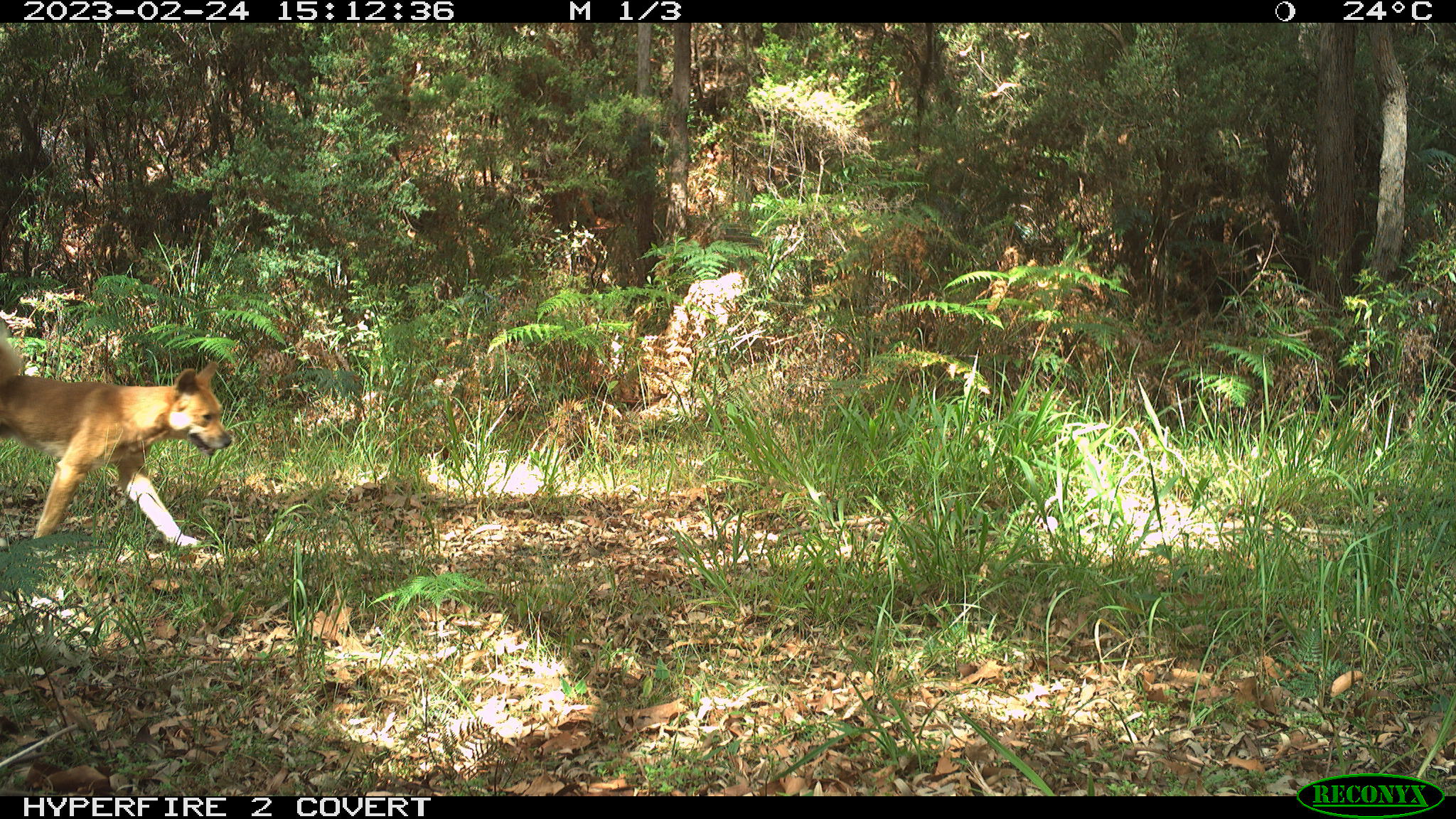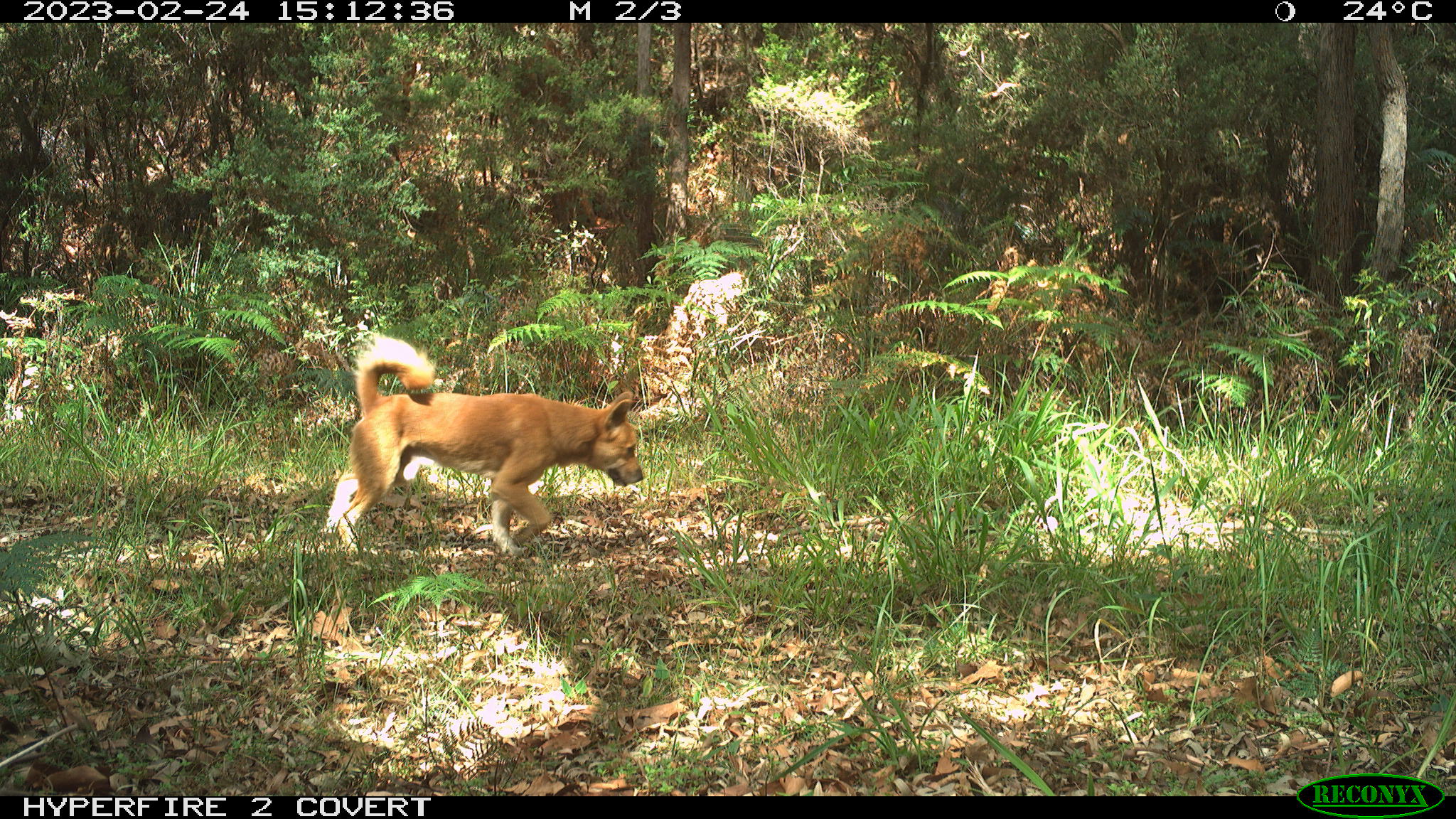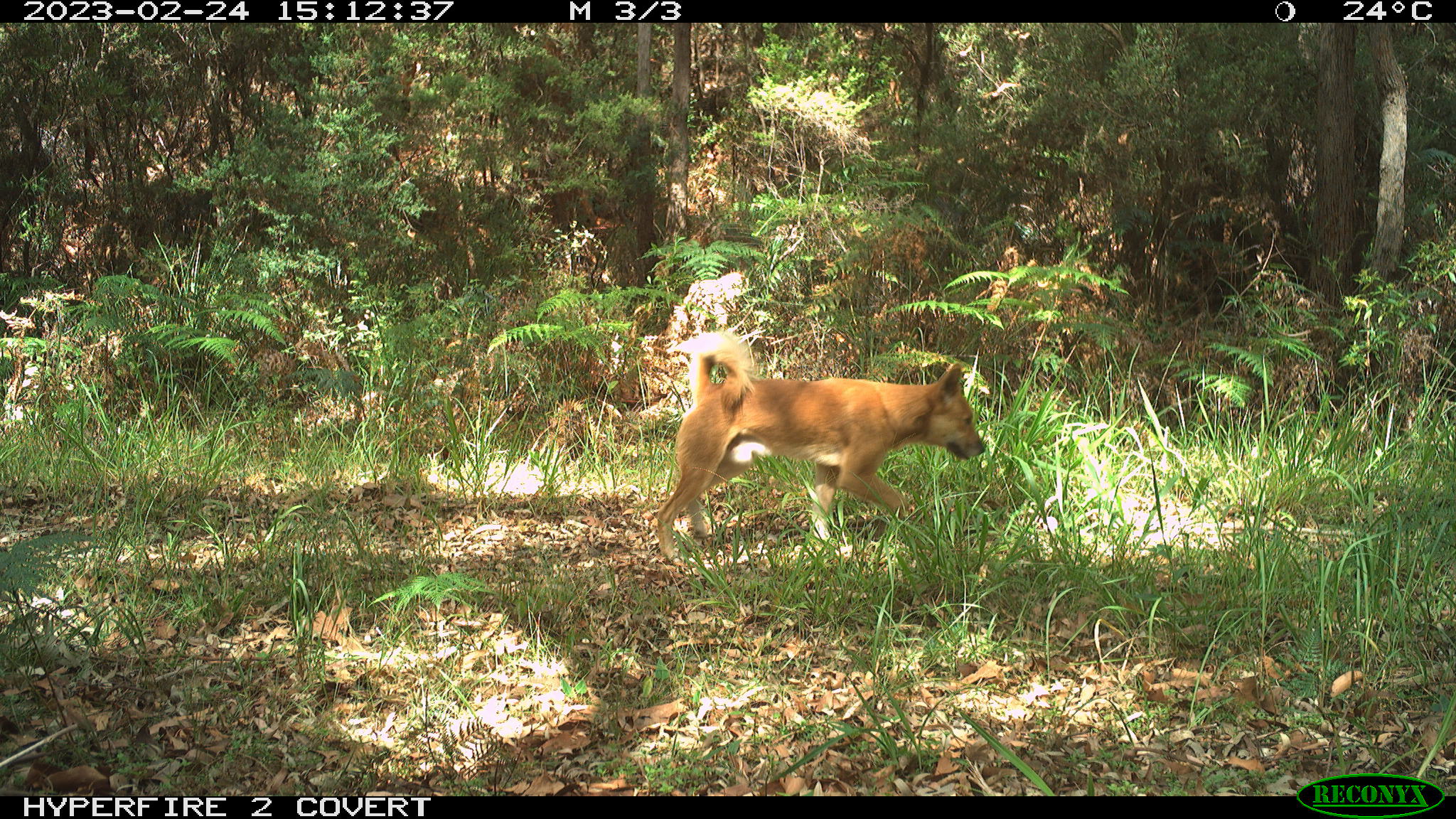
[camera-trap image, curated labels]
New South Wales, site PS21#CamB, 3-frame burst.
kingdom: Animalia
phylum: Chordata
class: Mammalia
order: Carnivora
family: Canidae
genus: Canis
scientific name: Canis familiaris dingo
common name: dingo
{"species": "dingo (Canis familiaris dingo)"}